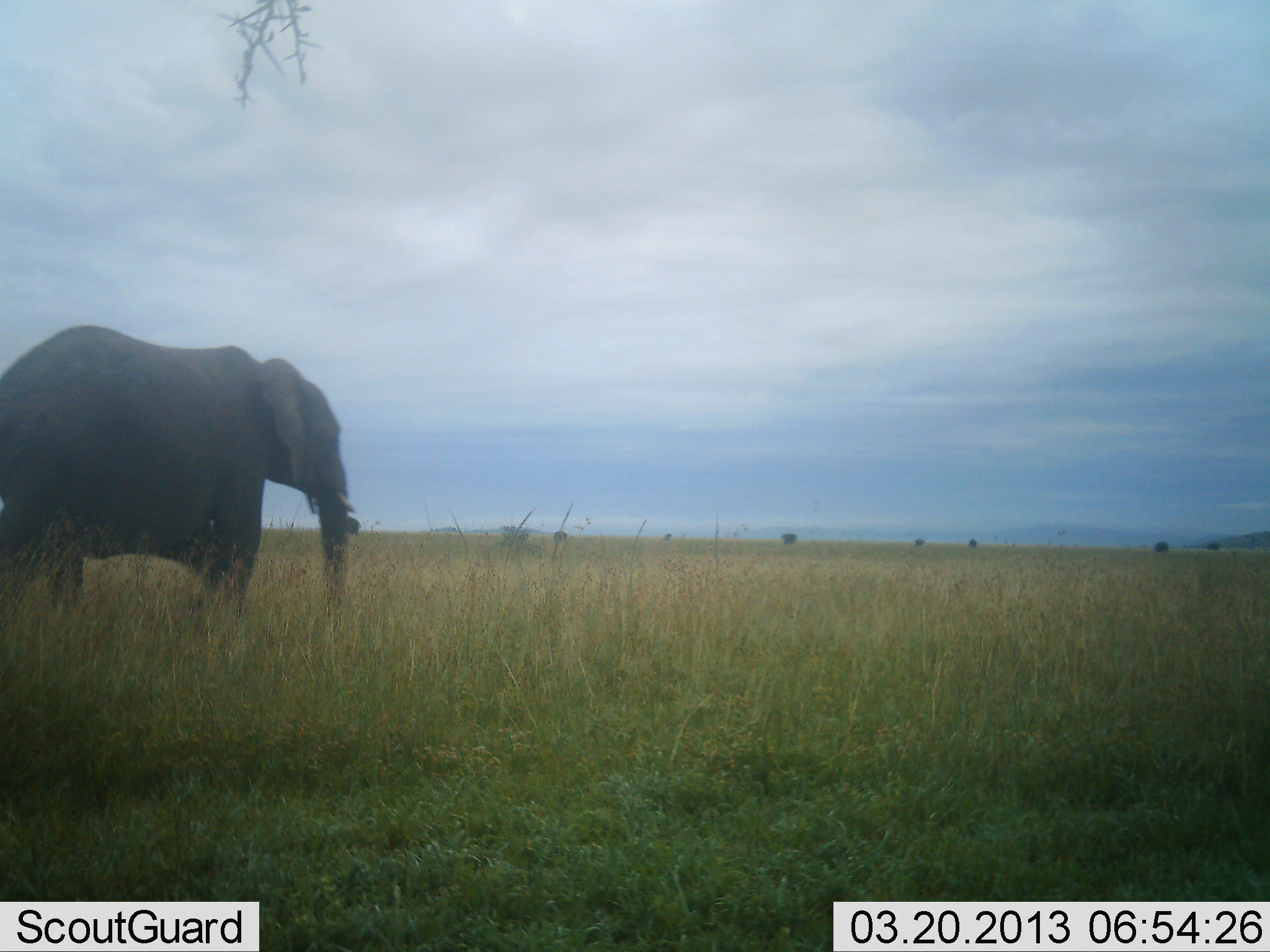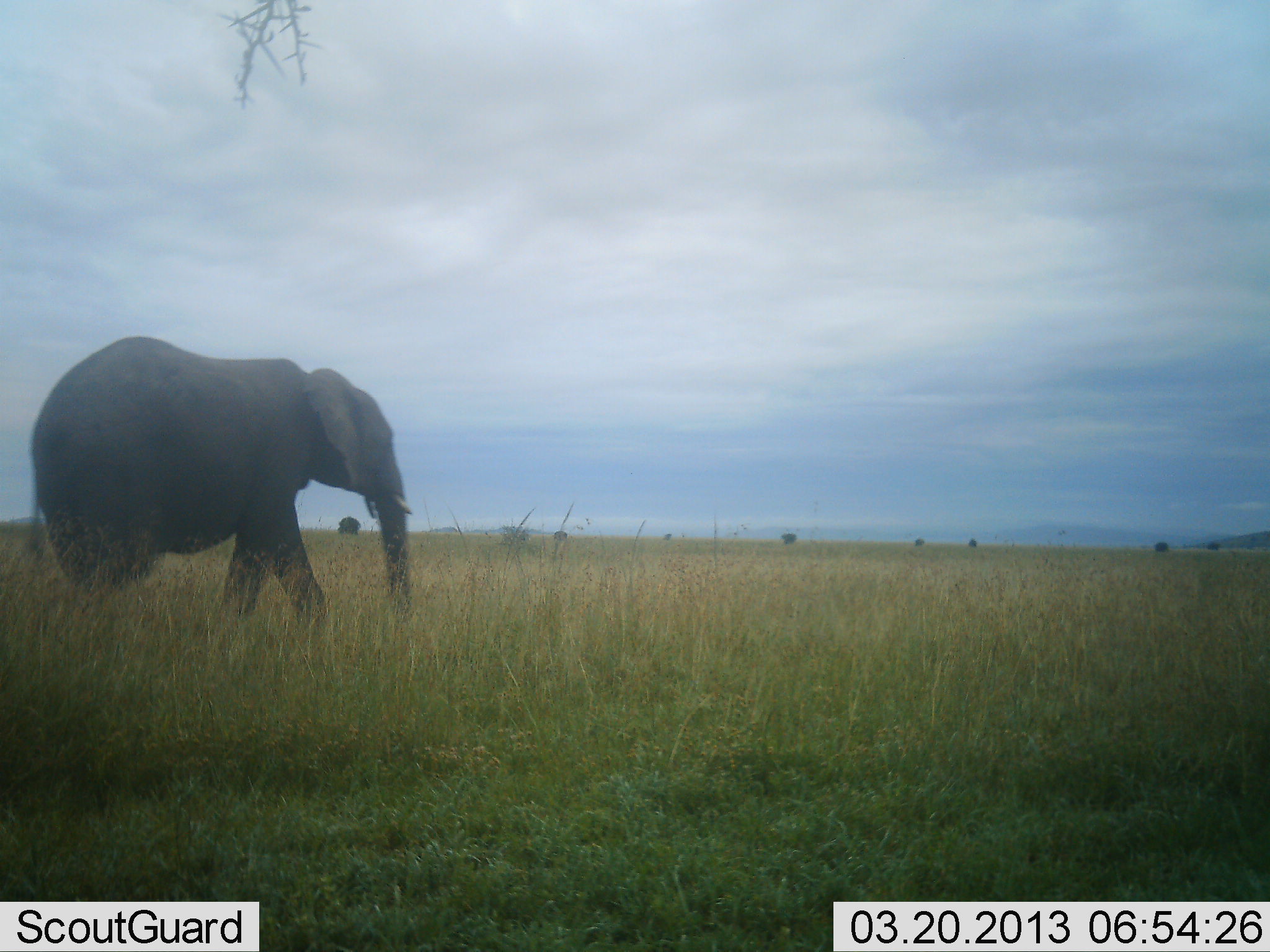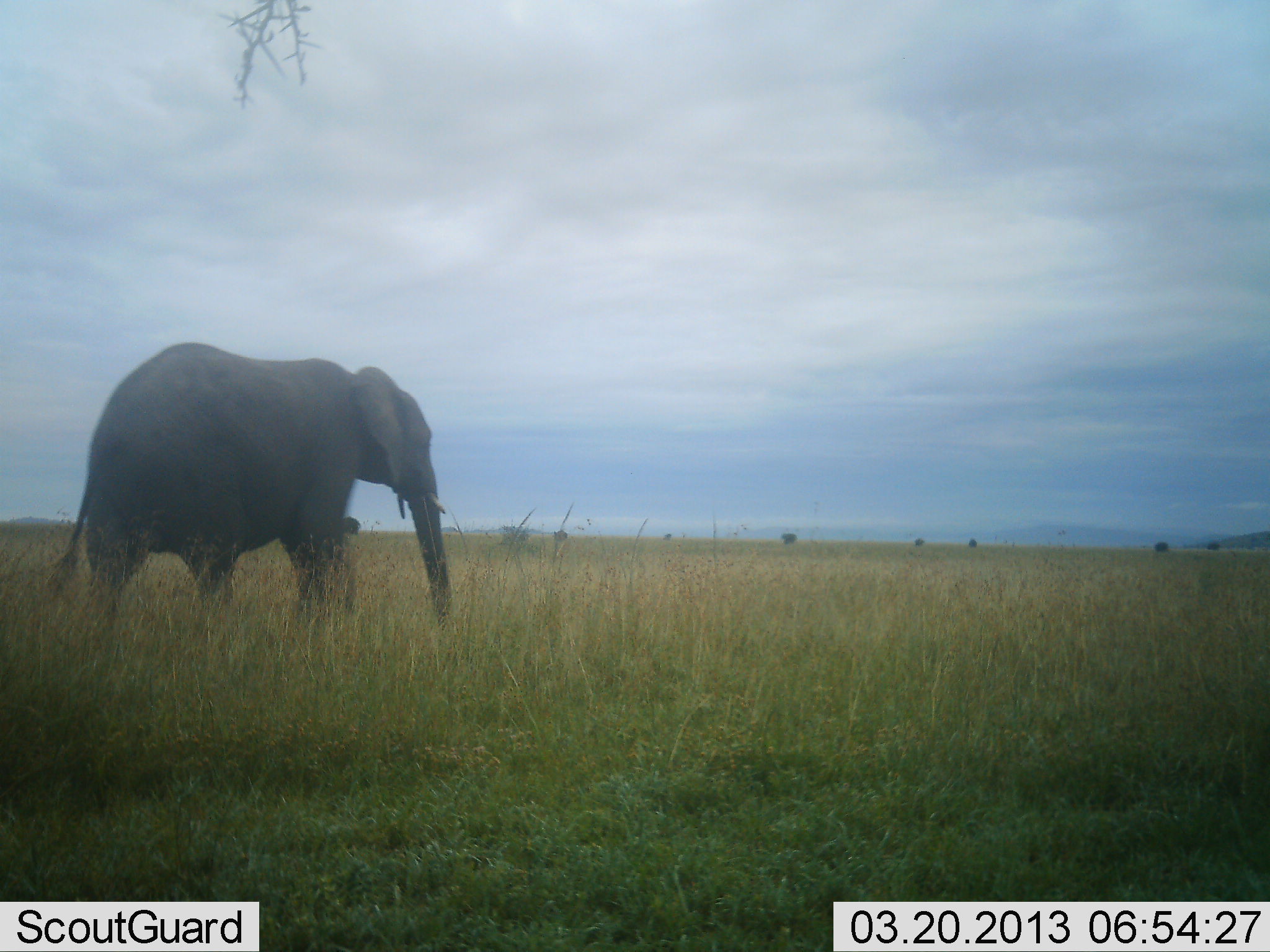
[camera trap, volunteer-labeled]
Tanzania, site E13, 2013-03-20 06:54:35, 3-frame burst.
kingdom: Animalia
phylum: Chordata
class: Mammalia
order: Proboscidea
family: Elephantidae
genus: Loxodonta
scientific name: Loxodonta africana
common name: african bush elephant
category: elephant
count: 1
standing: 10%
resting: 0%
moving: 92%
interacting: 0%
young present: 0%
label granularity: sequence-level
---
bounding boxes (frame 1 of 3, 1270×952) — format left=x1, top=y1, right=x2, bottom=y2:
animal: left=0, top=325, right=362, bottom=612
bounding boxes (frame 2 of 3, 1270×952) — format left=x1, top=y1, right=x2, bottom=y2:
animal: left=29, top=335, right=415, bottom=625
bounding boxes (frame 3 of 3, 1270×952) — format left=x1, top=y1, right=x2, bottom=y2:
animal: left=46, top=341, right=453, bottom=634